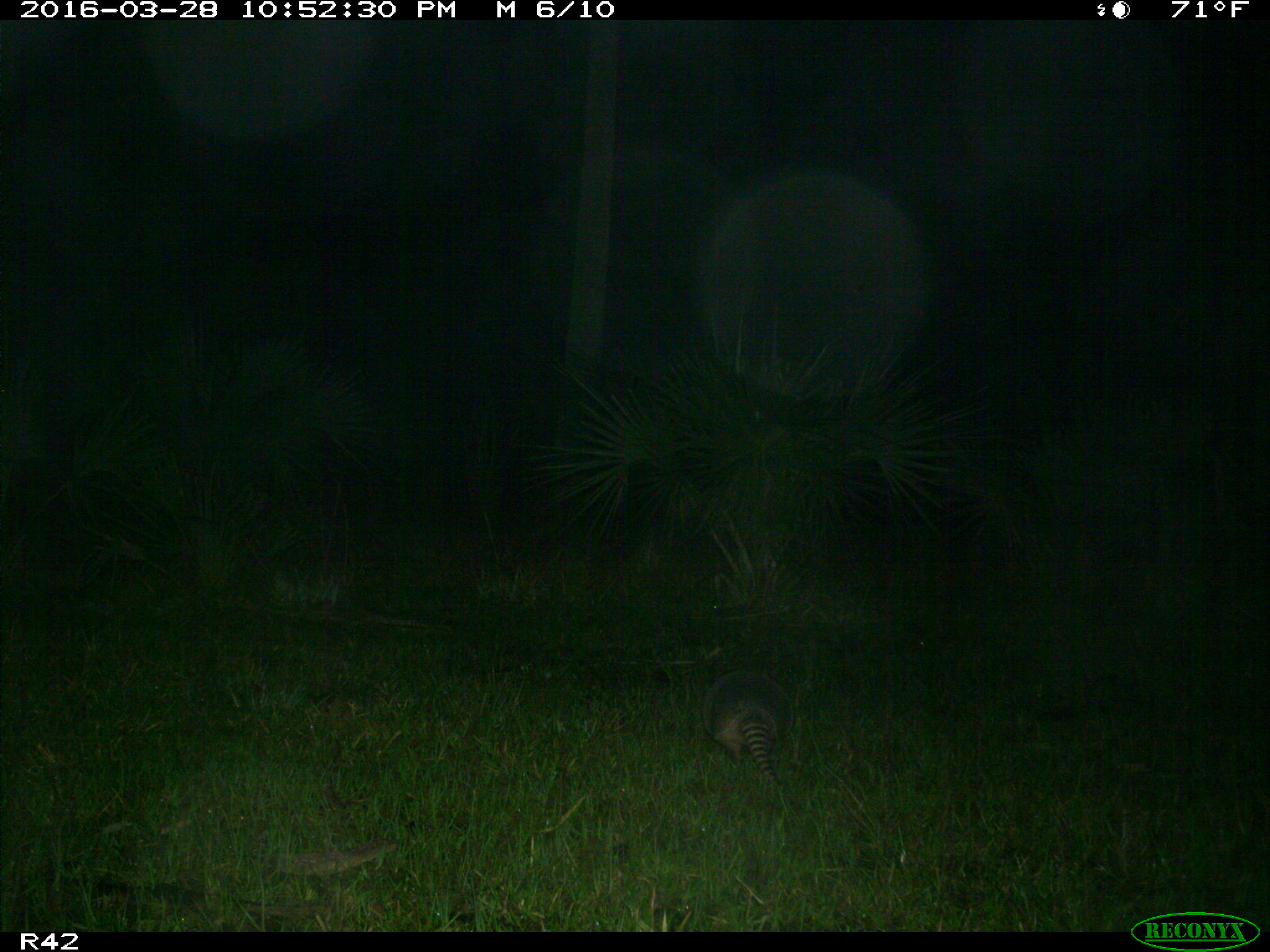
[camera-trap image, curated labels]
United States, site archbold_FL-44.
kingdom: Animalia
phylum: Chordata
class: Mammalia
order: Cingulata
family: Dasypodidae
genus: Dasypus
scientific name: Dasypus novemcinctus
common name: nine-banded armadillo